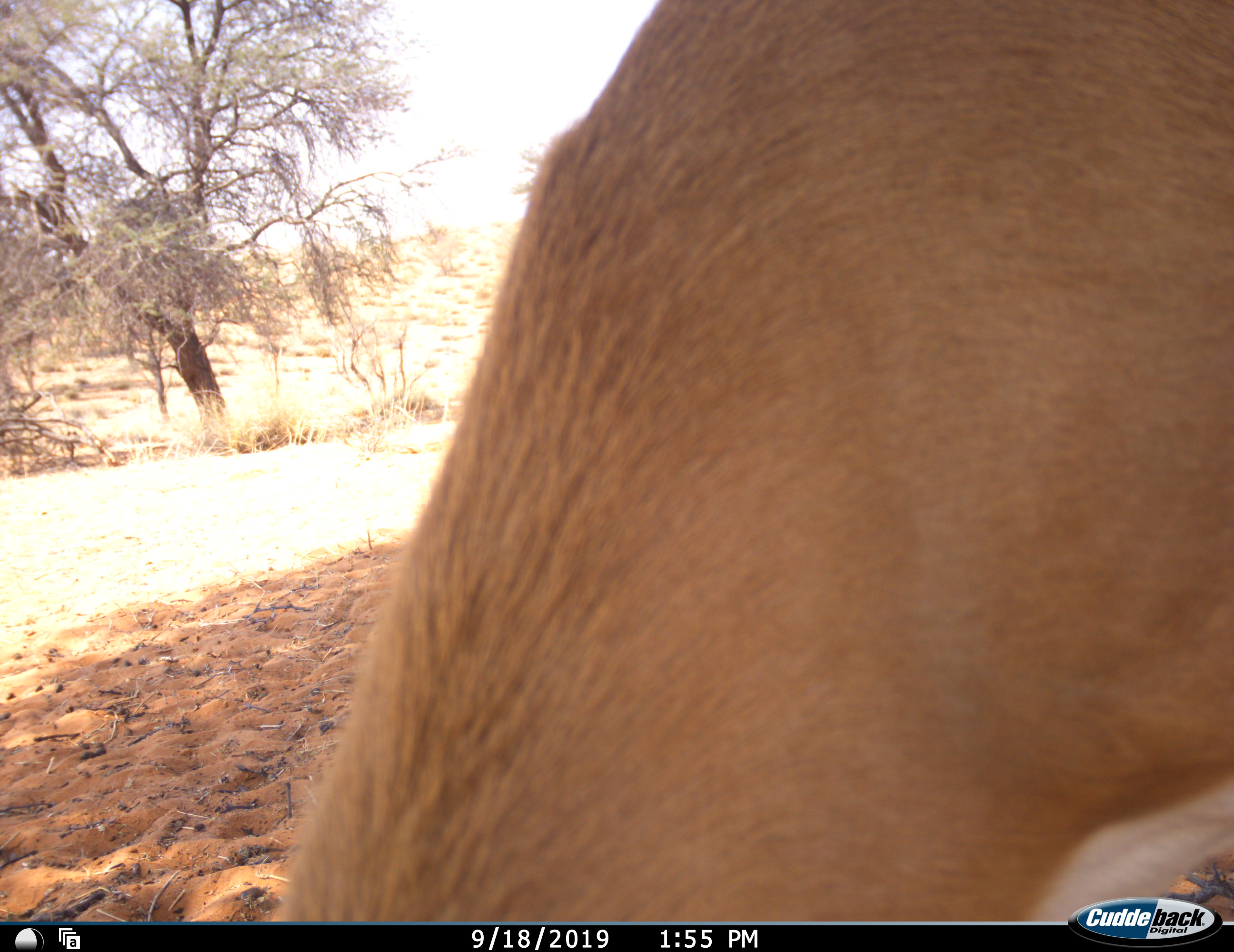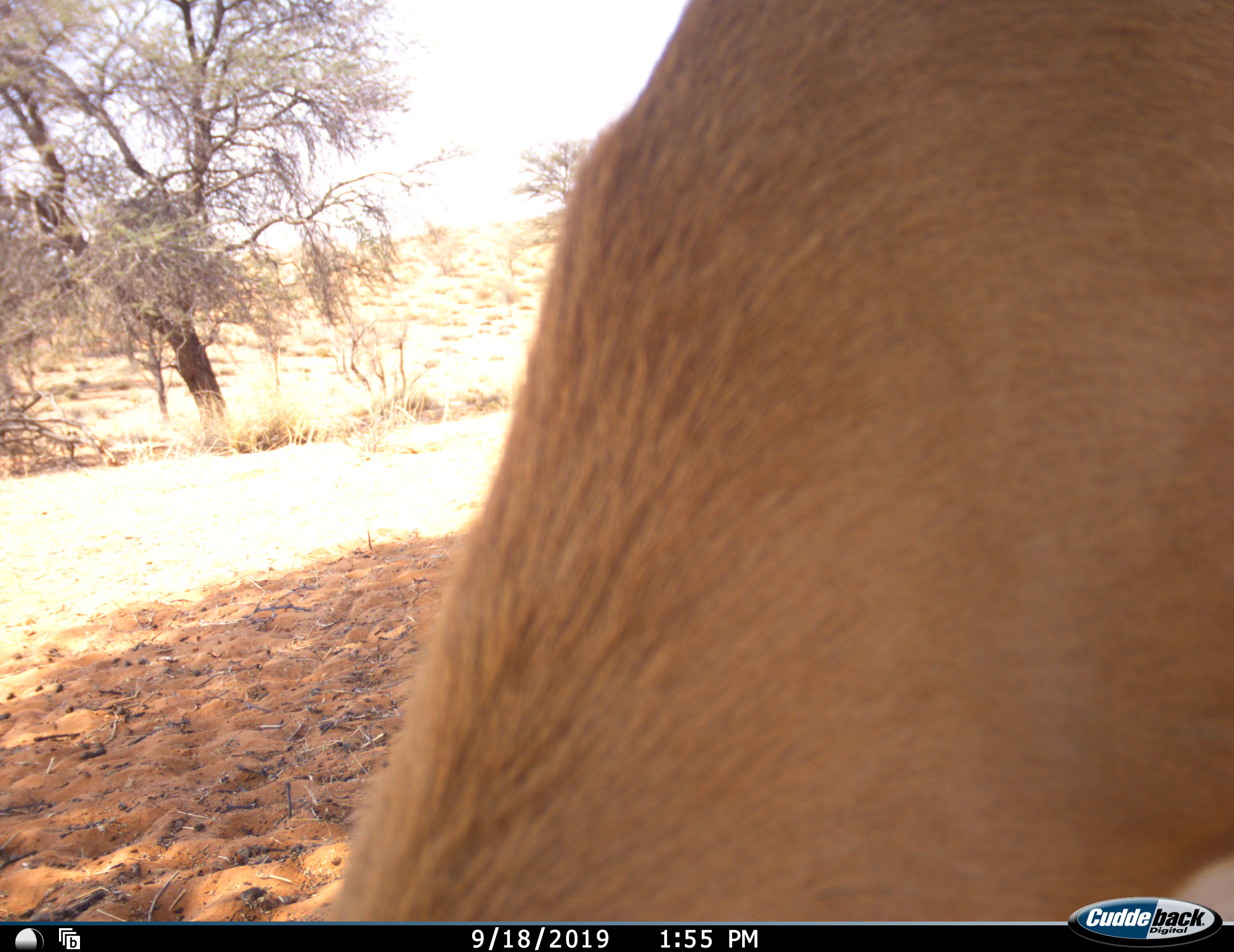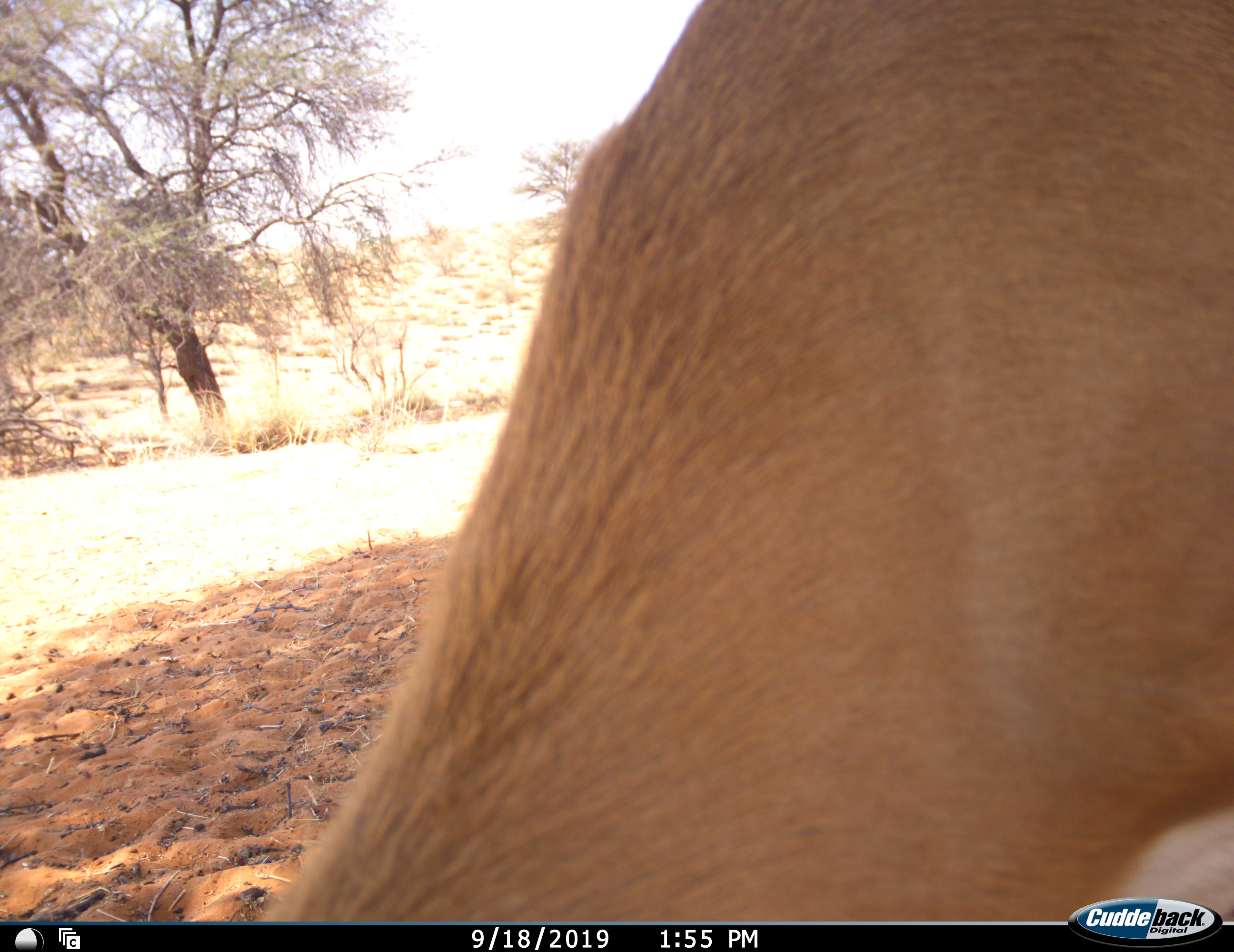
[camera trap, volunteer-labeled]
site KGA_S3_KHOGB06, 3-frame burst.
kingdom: Animalia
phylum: Chordata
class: Mammalia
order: Artiodactyla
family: Bovidae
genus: Antidorcas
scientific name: Antidorcas marsupialis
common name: springbok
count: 1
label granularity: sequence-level